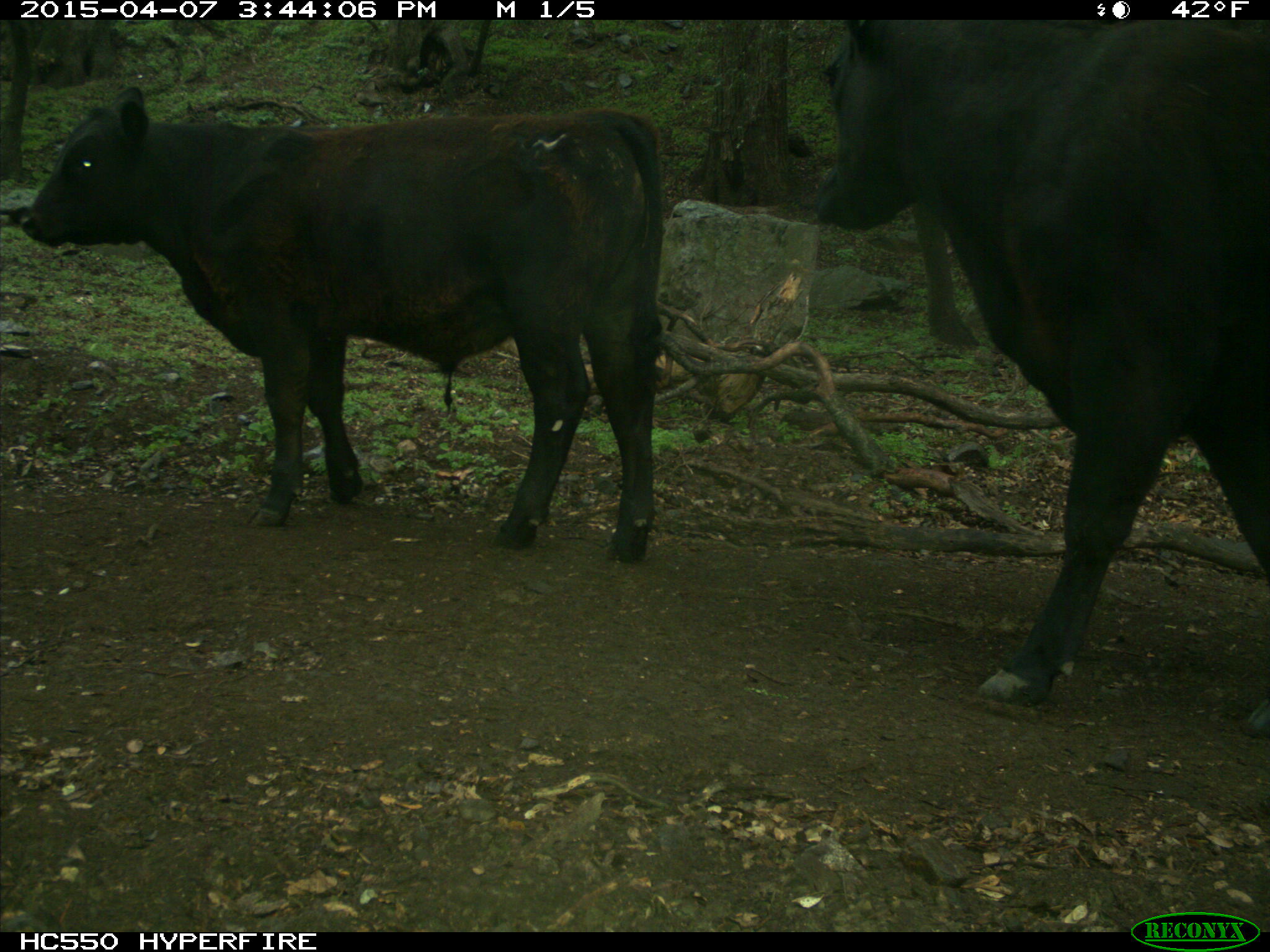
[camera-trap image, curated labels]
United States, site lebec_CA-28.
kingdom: Animalia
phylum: Chordata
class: Mammalia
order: Artiodactyla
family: Bovidae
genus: Bos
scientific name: Bos taurus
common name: domestic cow